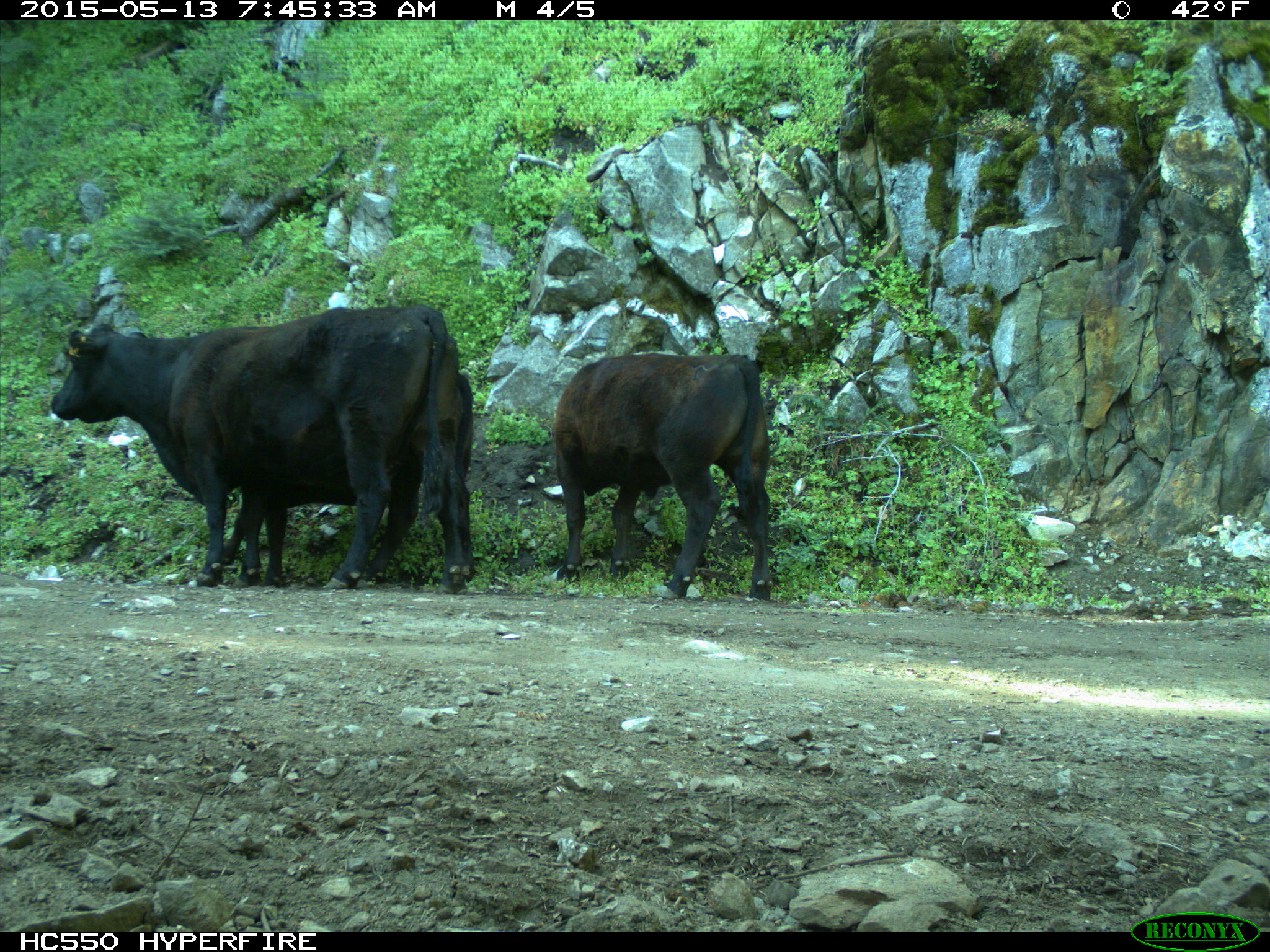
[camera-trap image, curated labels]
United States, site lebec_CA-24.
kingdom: Animalia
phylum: Chordata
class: Mammalia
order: Artiodactyla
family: Bovidae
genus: Bos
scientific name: Bos taurus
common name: domestic cow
Bos taurus (domestic cow).